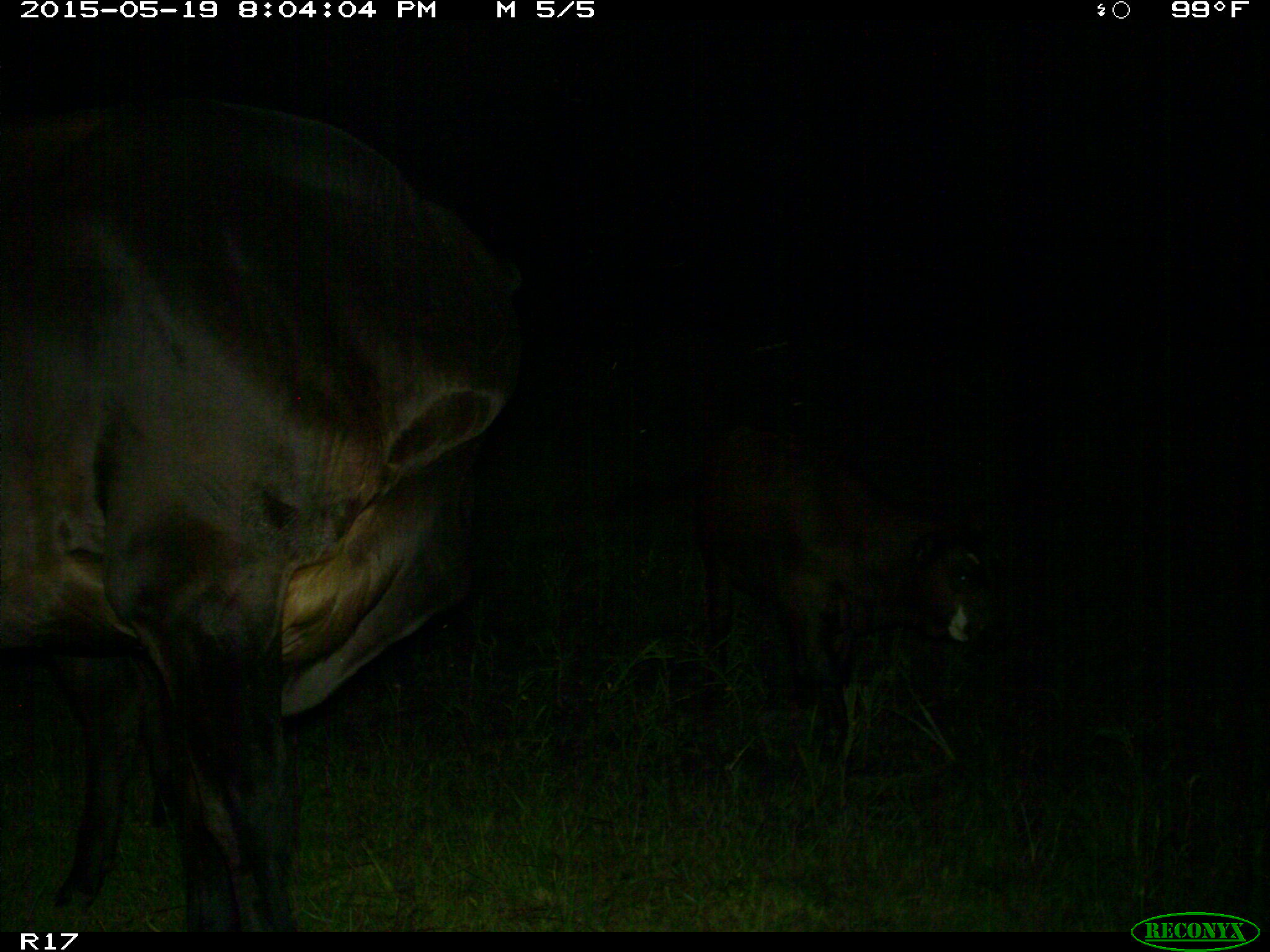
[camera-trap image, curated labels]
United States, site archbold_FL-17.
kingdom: Animalia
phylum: Chordata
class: Mammalia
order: Artiodactyla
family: Bovidae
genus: Bos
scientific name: Bos taurus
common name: domestic cow